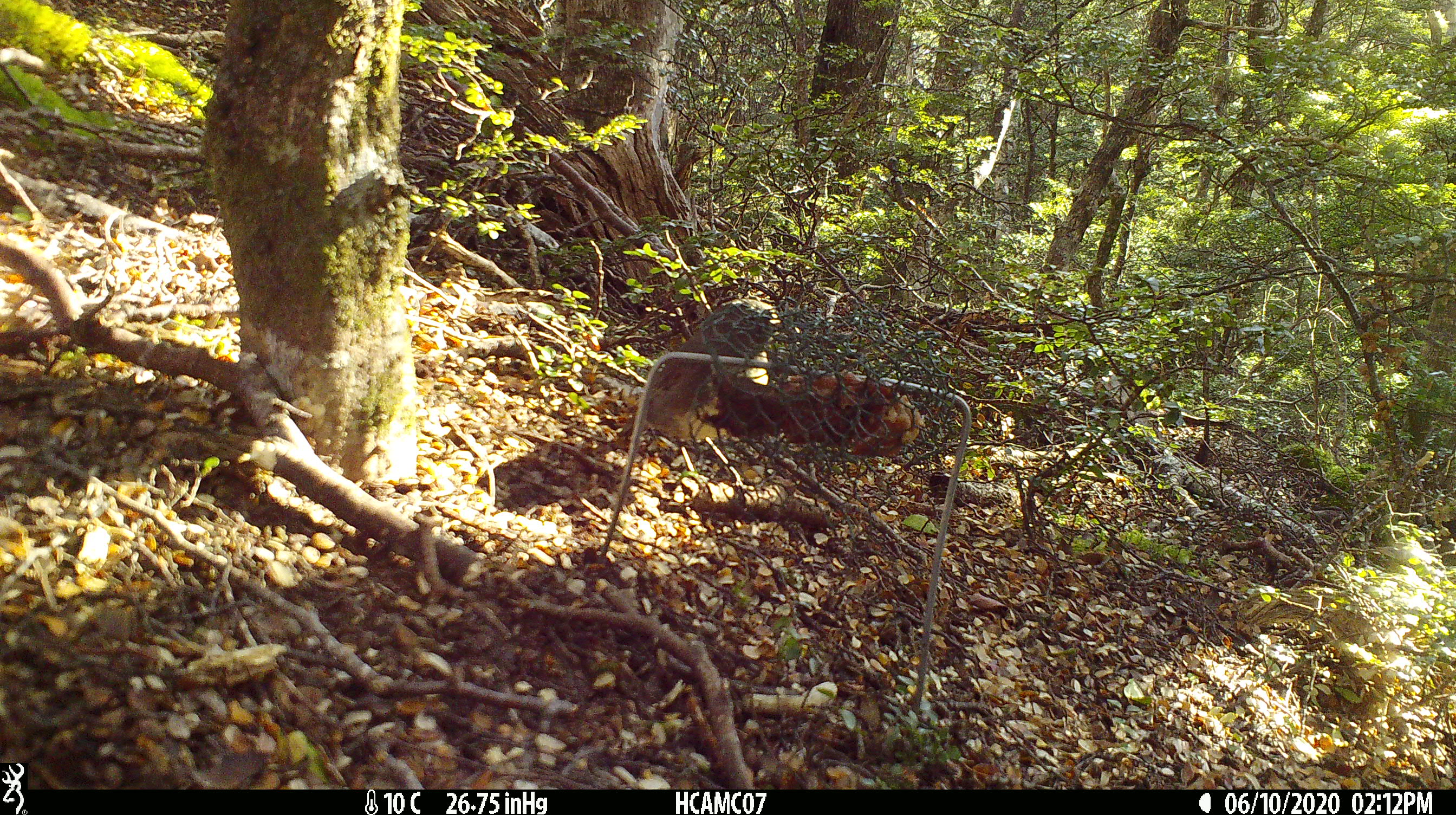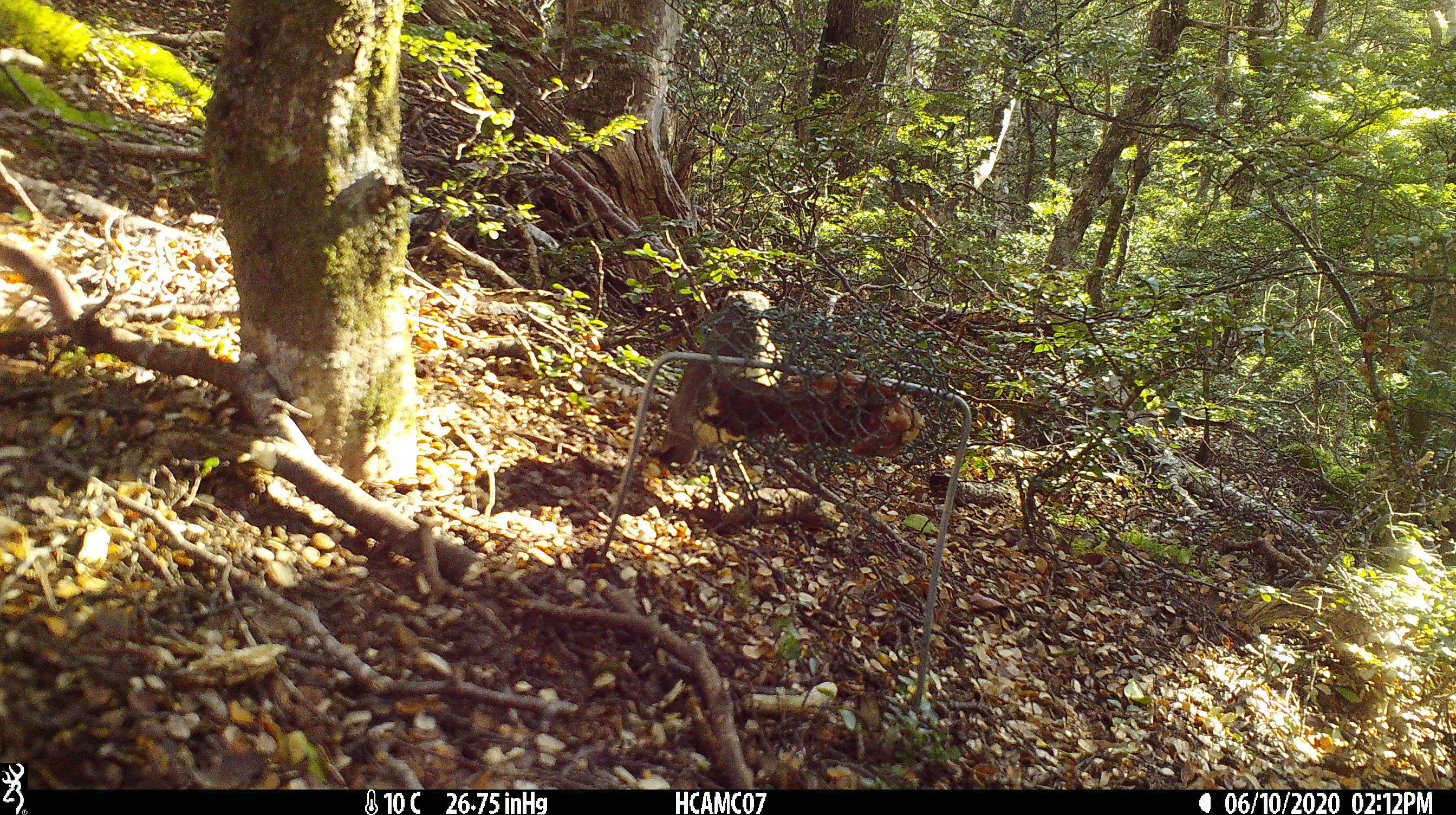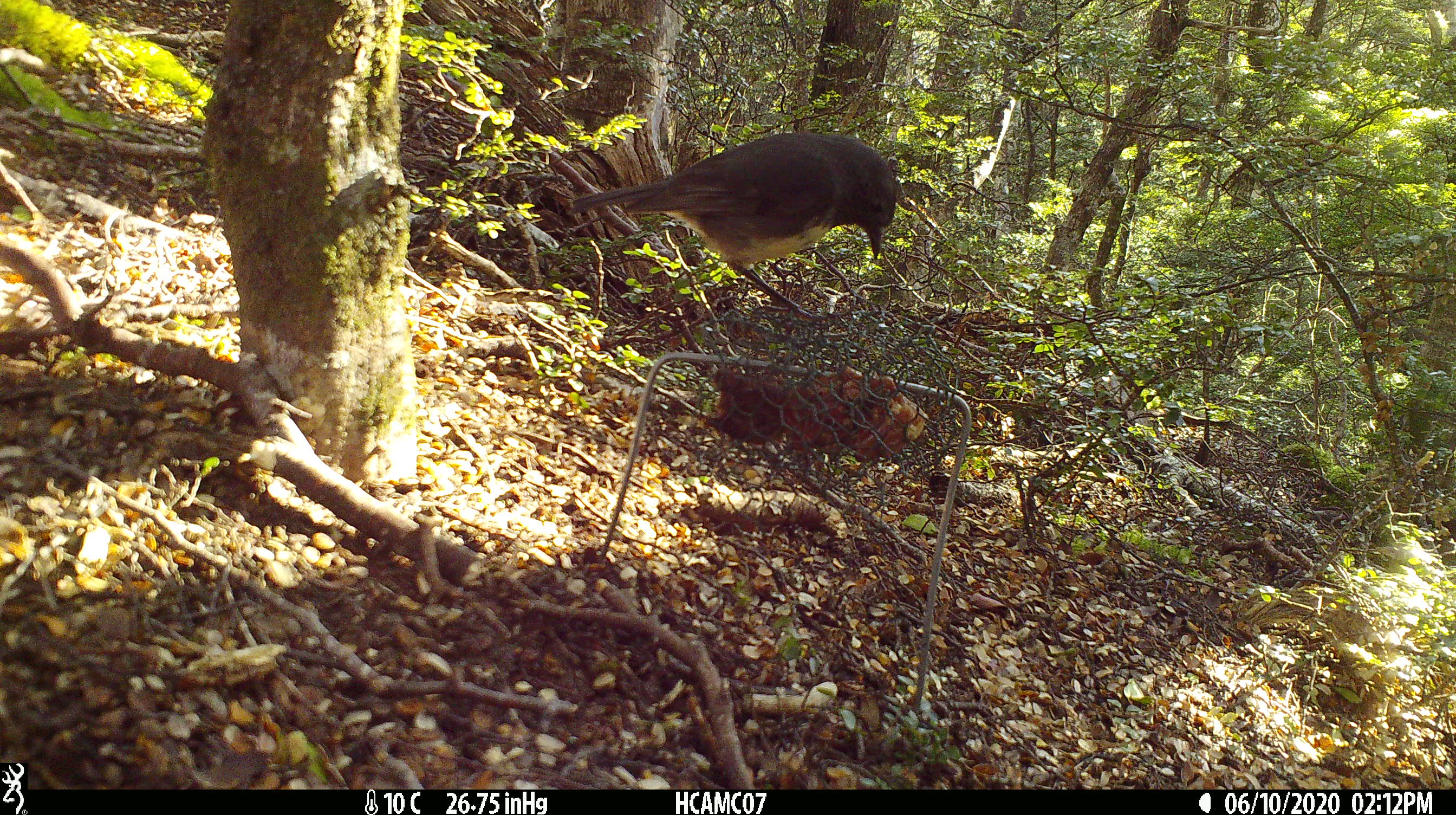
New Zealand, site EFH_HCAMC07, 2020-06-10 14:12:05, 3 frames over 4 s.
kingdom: Animalia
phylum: Chordata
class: Aves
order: Passeriformes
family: Petroicidae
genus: Petroica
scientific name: Petroica australis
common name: new zealand robin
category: robin